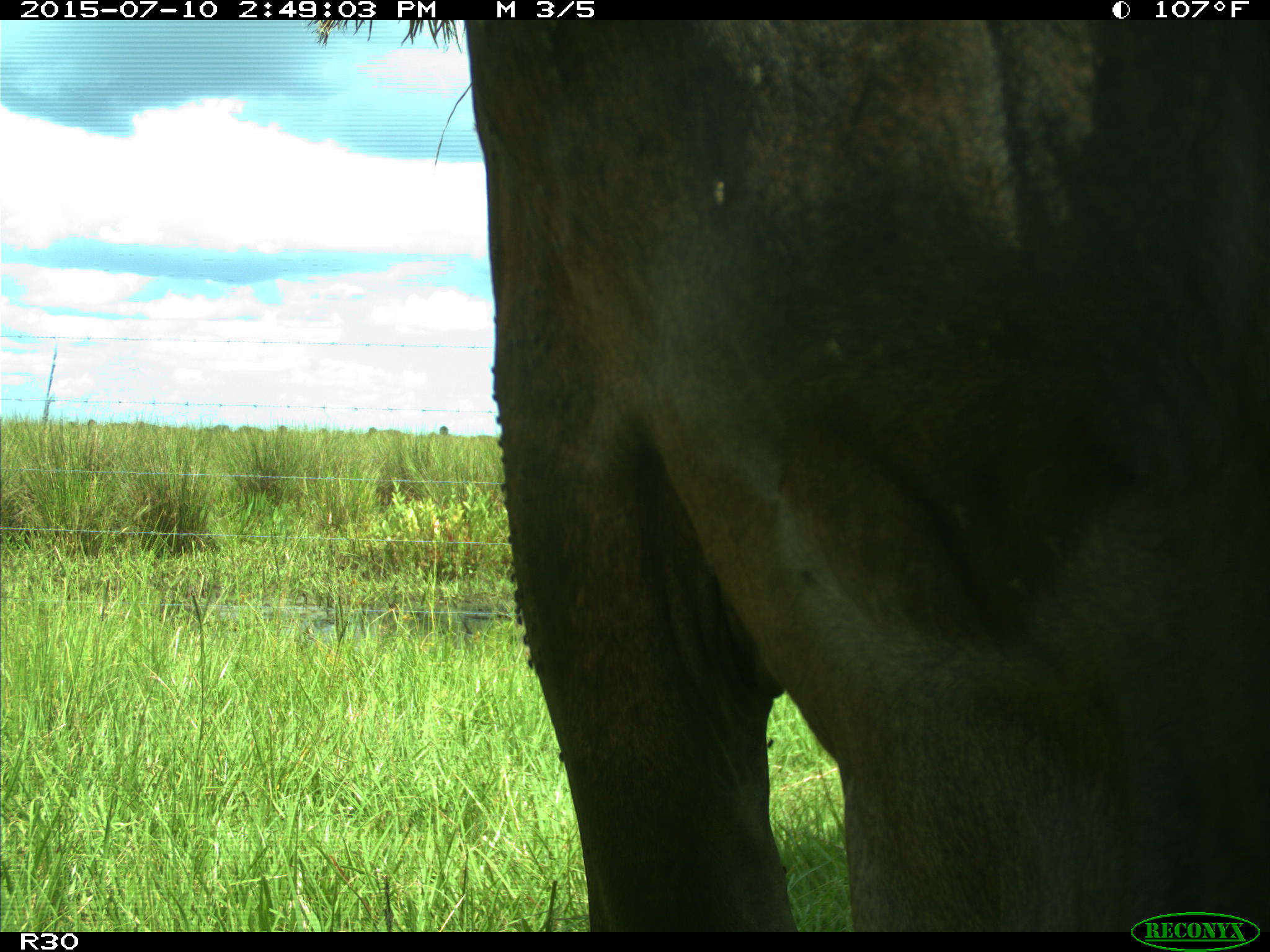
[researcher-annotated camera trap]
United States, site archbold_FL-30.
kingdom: Animalia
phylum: Chordata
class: Mammalia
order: Artiodactyla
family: Bovidae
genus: Bos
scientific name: Bos taurus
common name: domestic cow